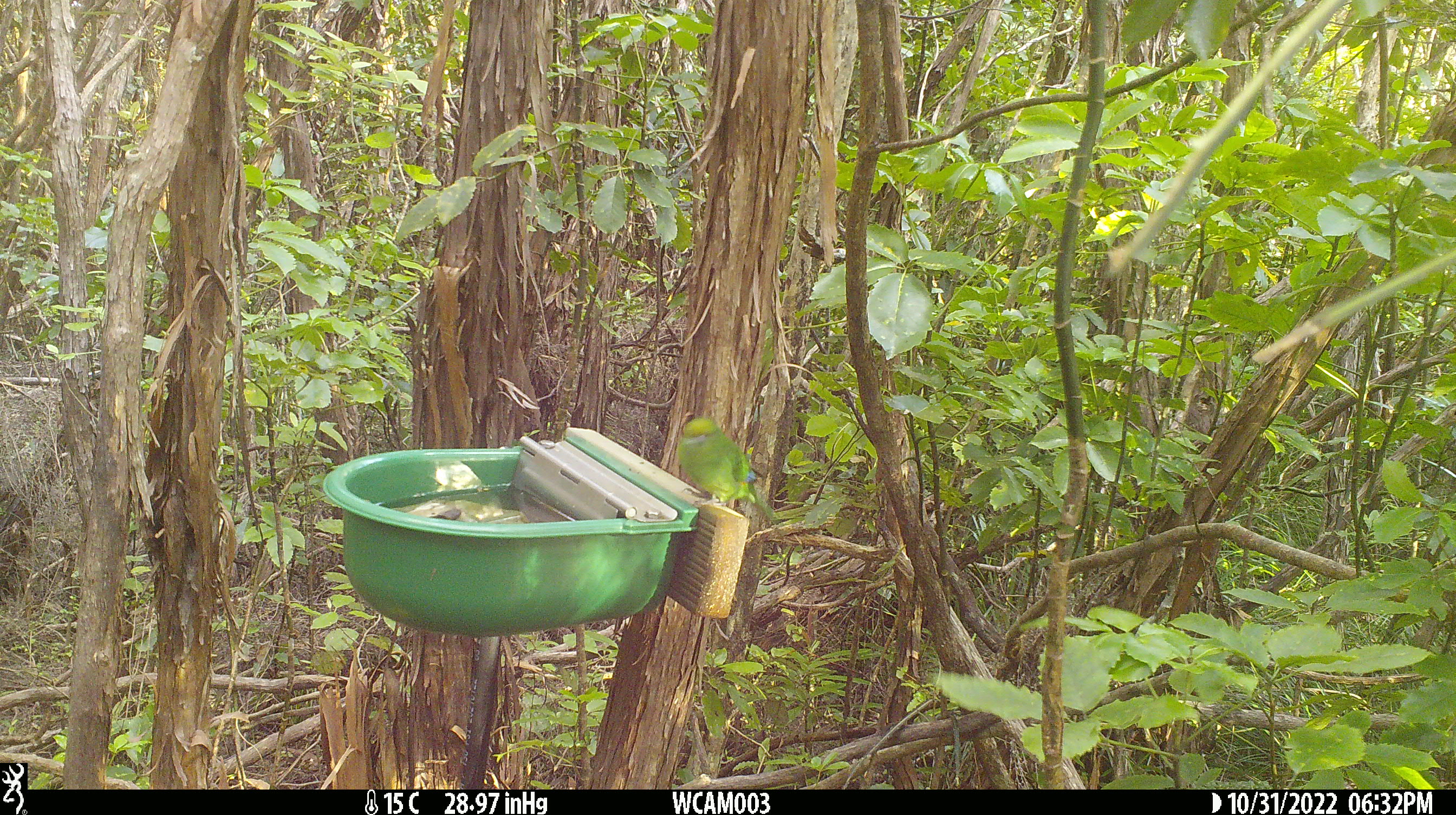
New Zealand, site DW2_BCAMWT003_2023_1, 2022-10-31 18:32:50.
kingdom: Animalia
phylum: Chordata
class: Aves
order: Psittaciformes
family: Psittaculidae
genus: Cyanoramphus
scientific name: Cyanoramphus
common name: parakeet